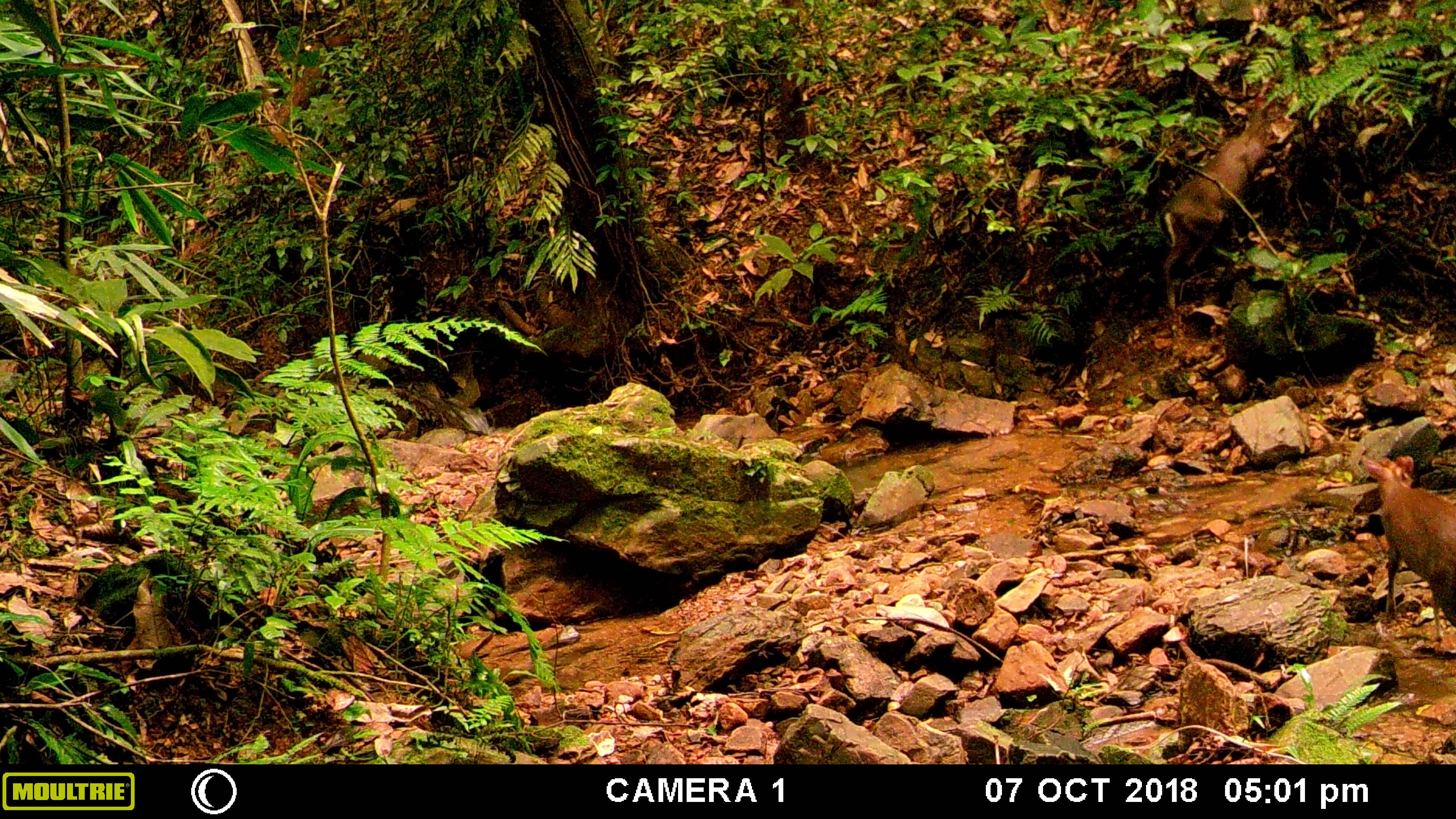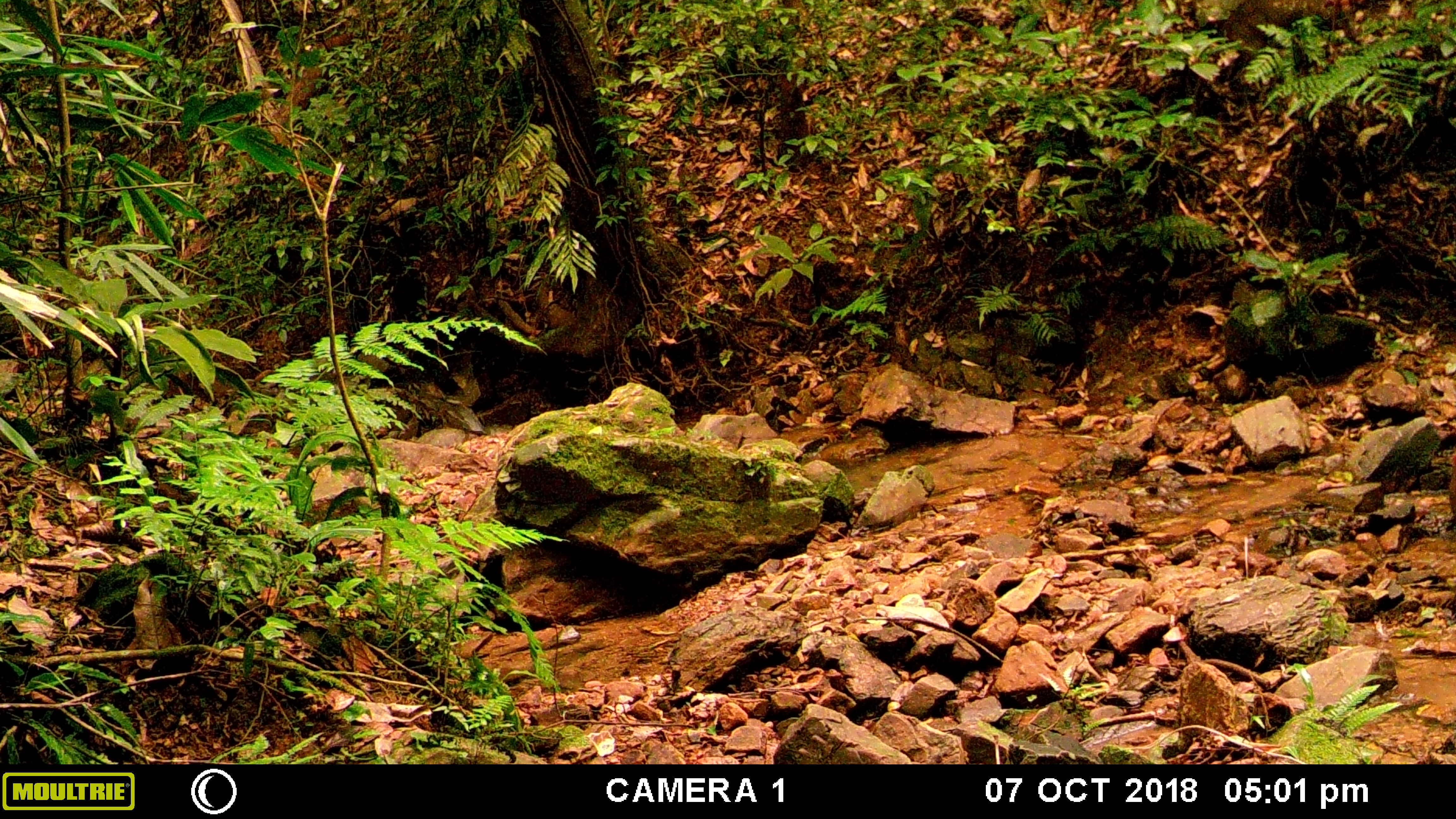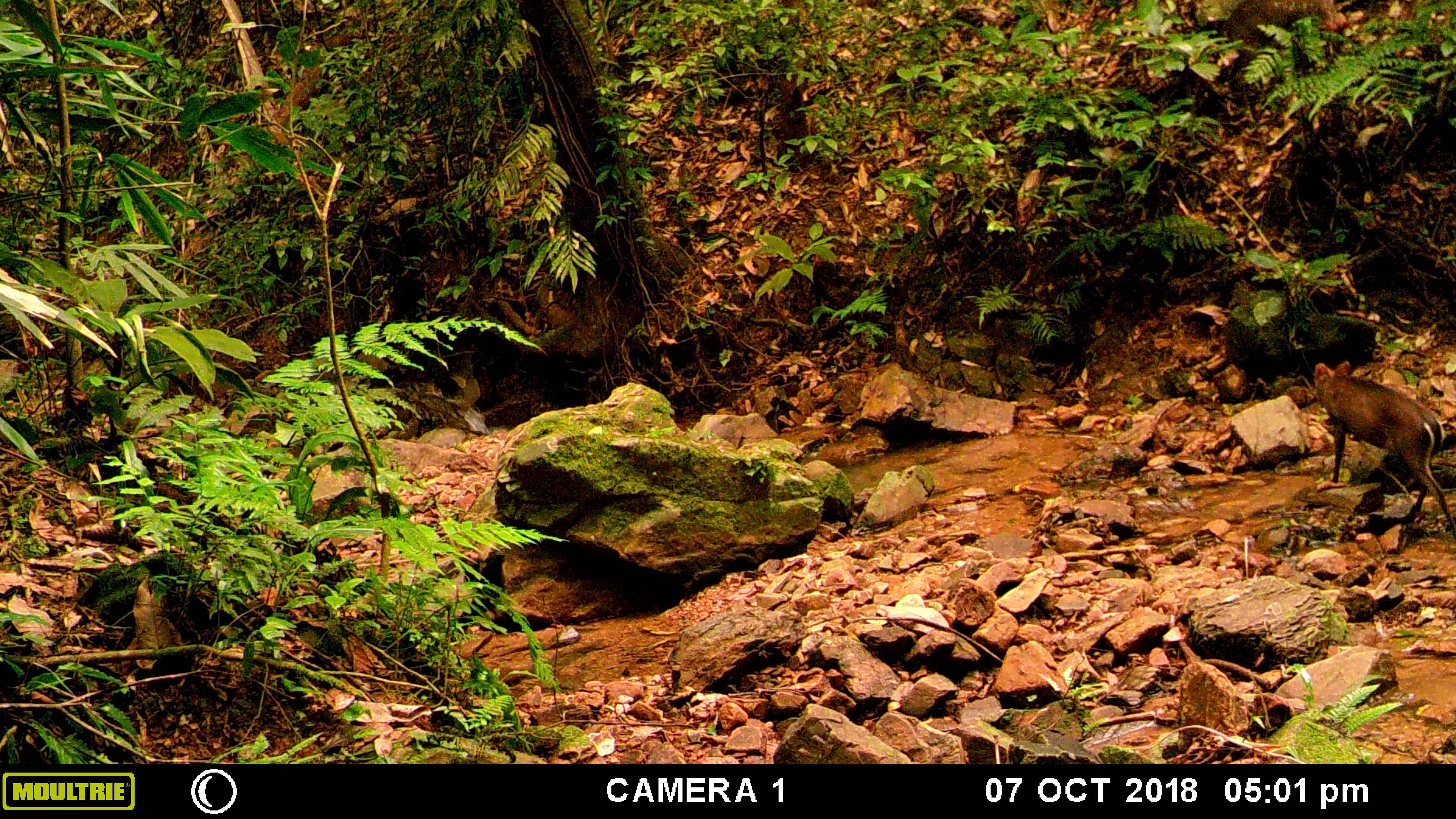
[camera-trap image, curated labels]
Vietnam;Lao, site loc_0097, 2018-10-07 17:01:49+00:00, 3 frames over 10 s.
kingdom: Animalia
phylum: Chordata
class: Mammalia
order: Artiodactyla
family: Cervidae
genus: Muntiacus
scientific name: Muntiacus rooseveltorum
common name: roosevelt's muntjac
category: roosevelts muntjac group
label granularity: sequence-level